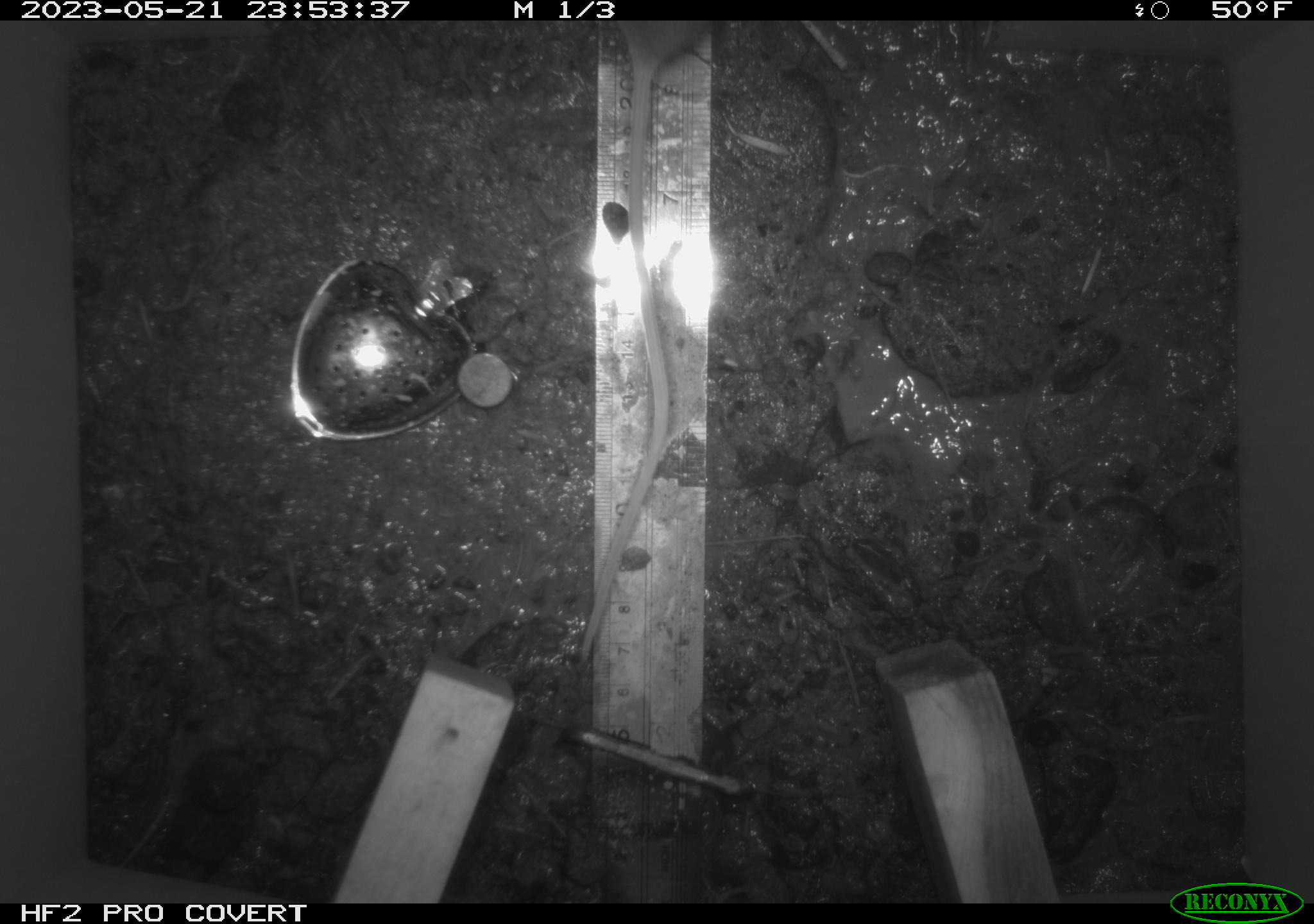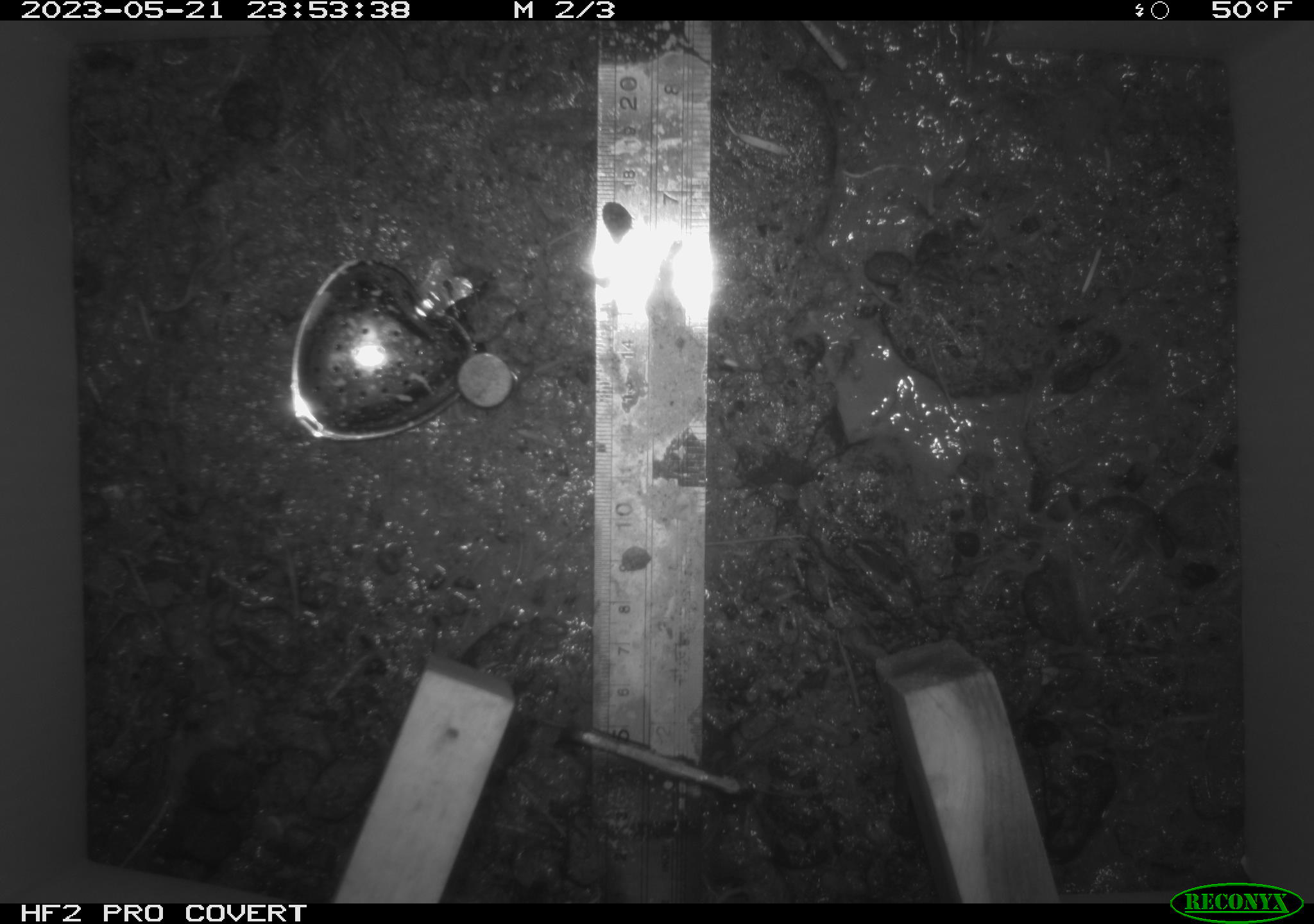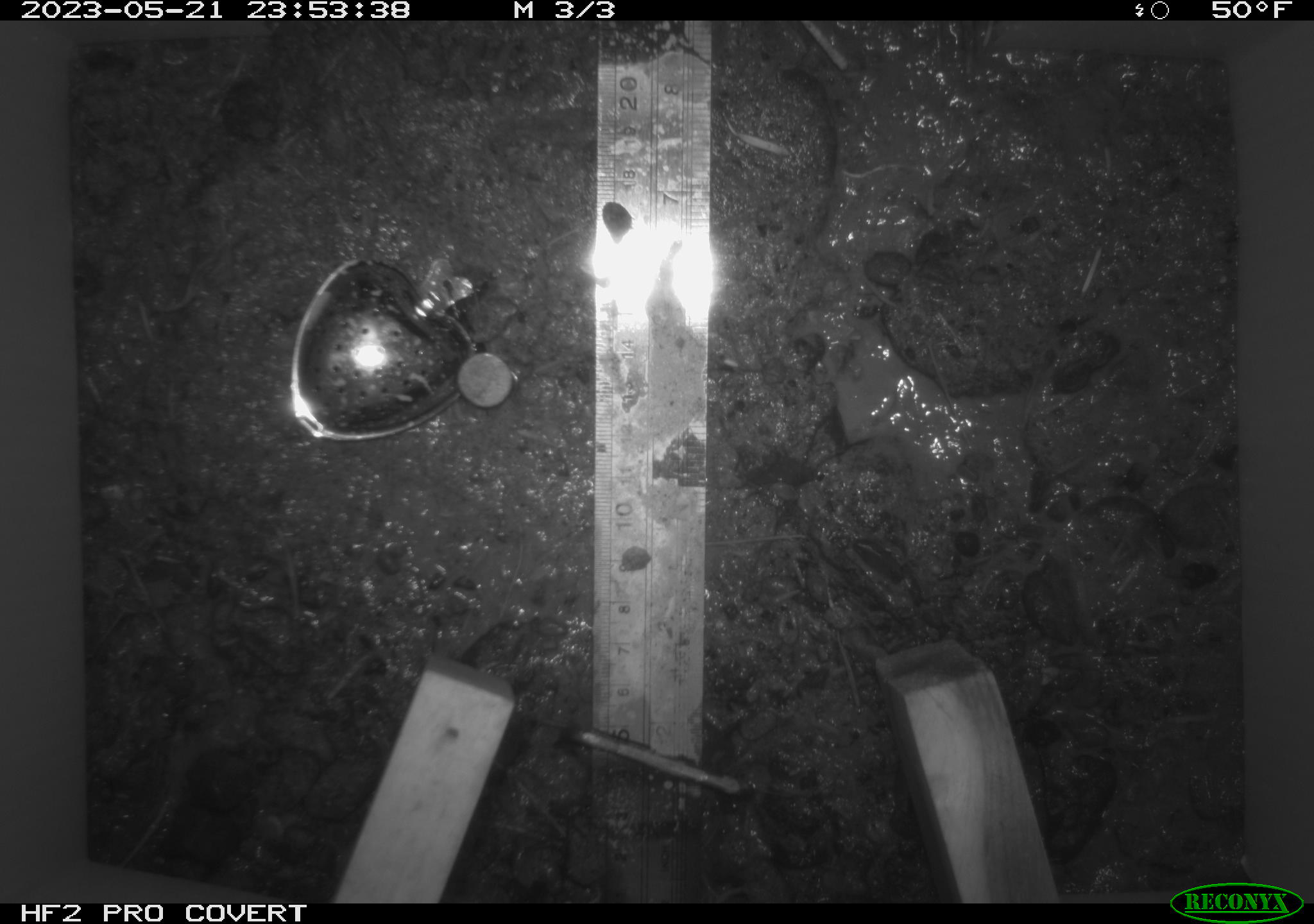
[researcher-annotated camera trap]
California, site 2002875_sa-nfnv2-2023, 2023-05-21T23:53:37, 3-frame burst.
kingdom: Animalia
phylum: Chordata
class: Mammalia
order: Rodentia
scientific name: Rodentia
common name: mouse species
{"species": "mouse species (Rodentia)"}